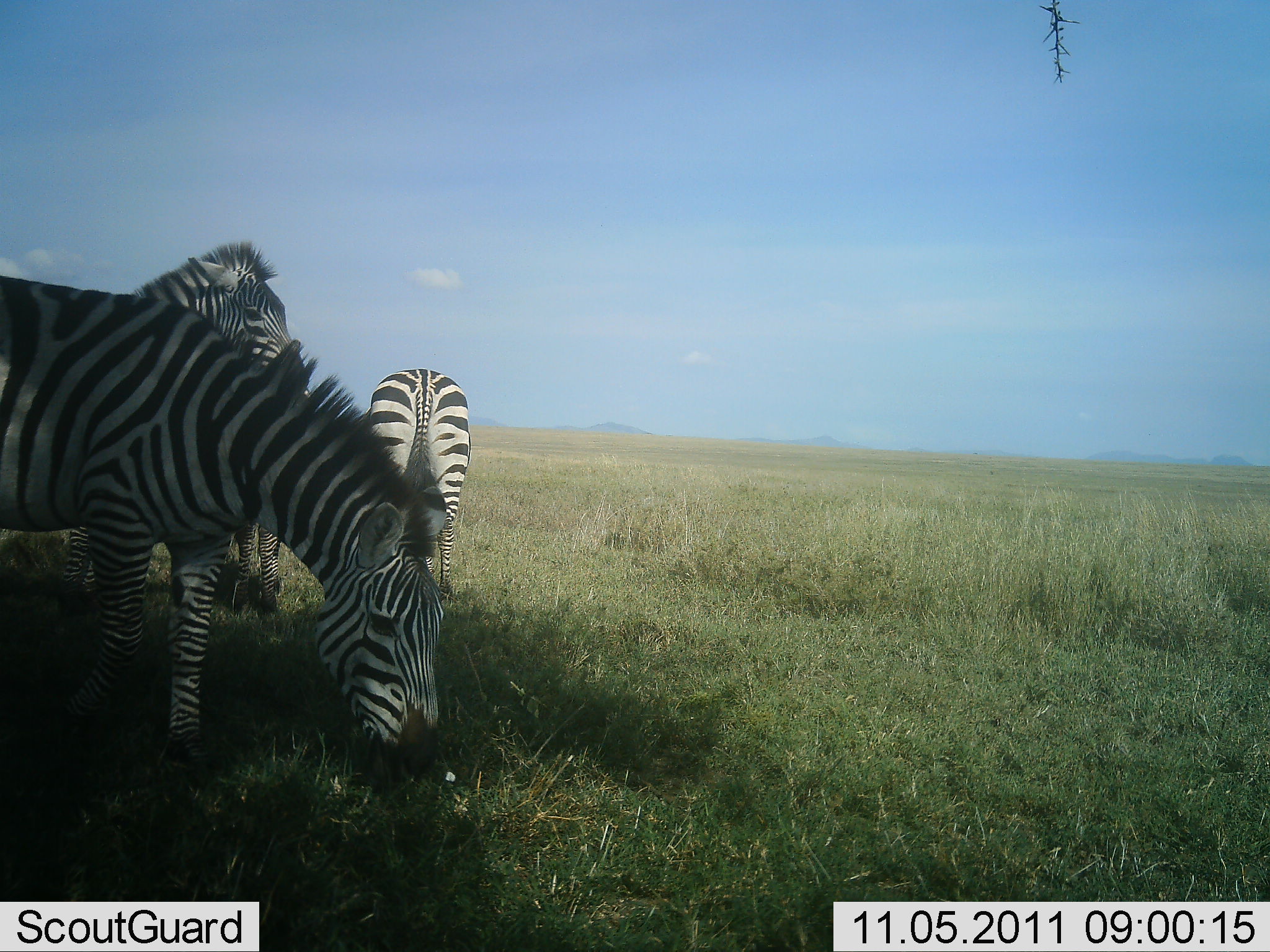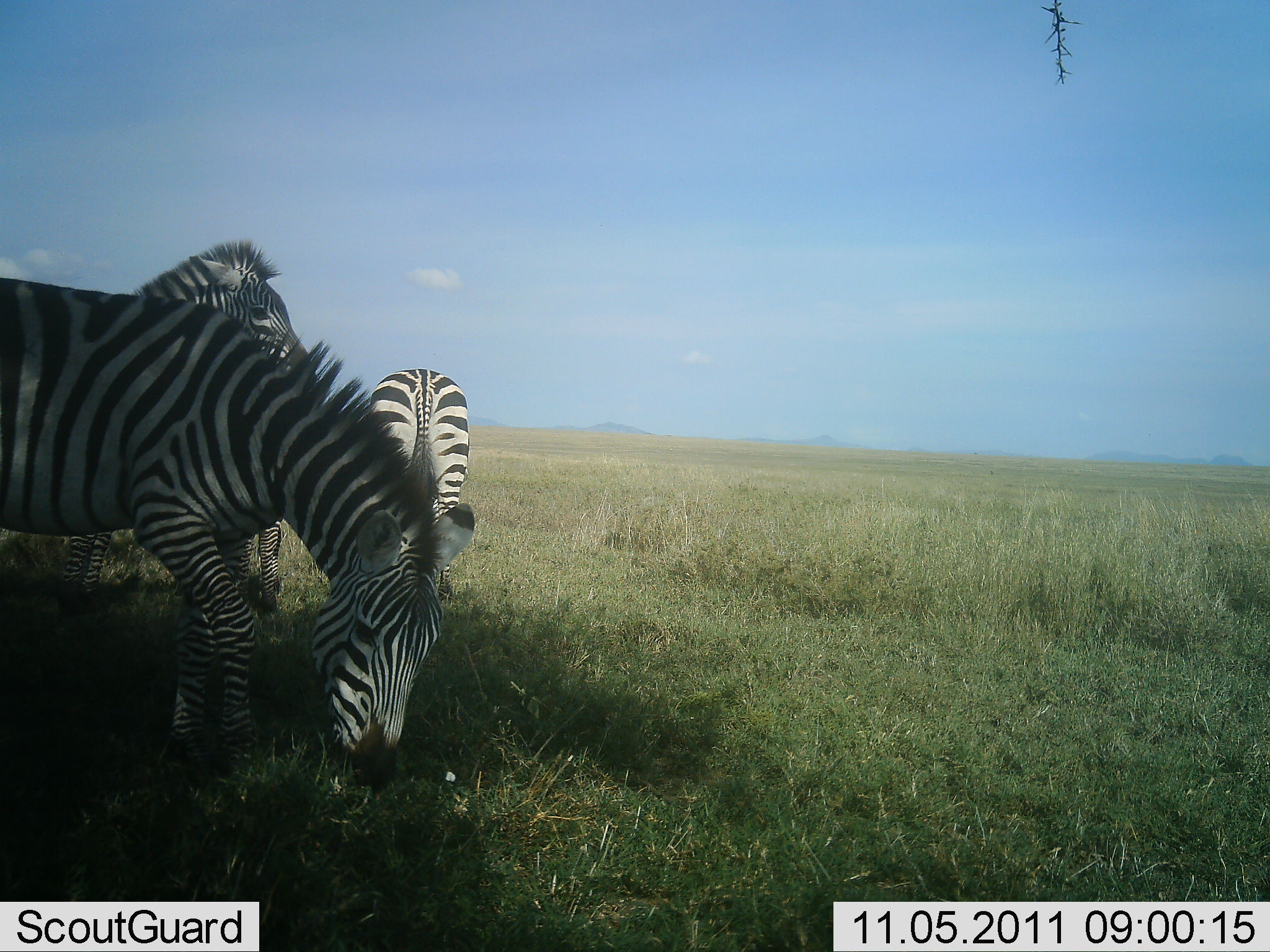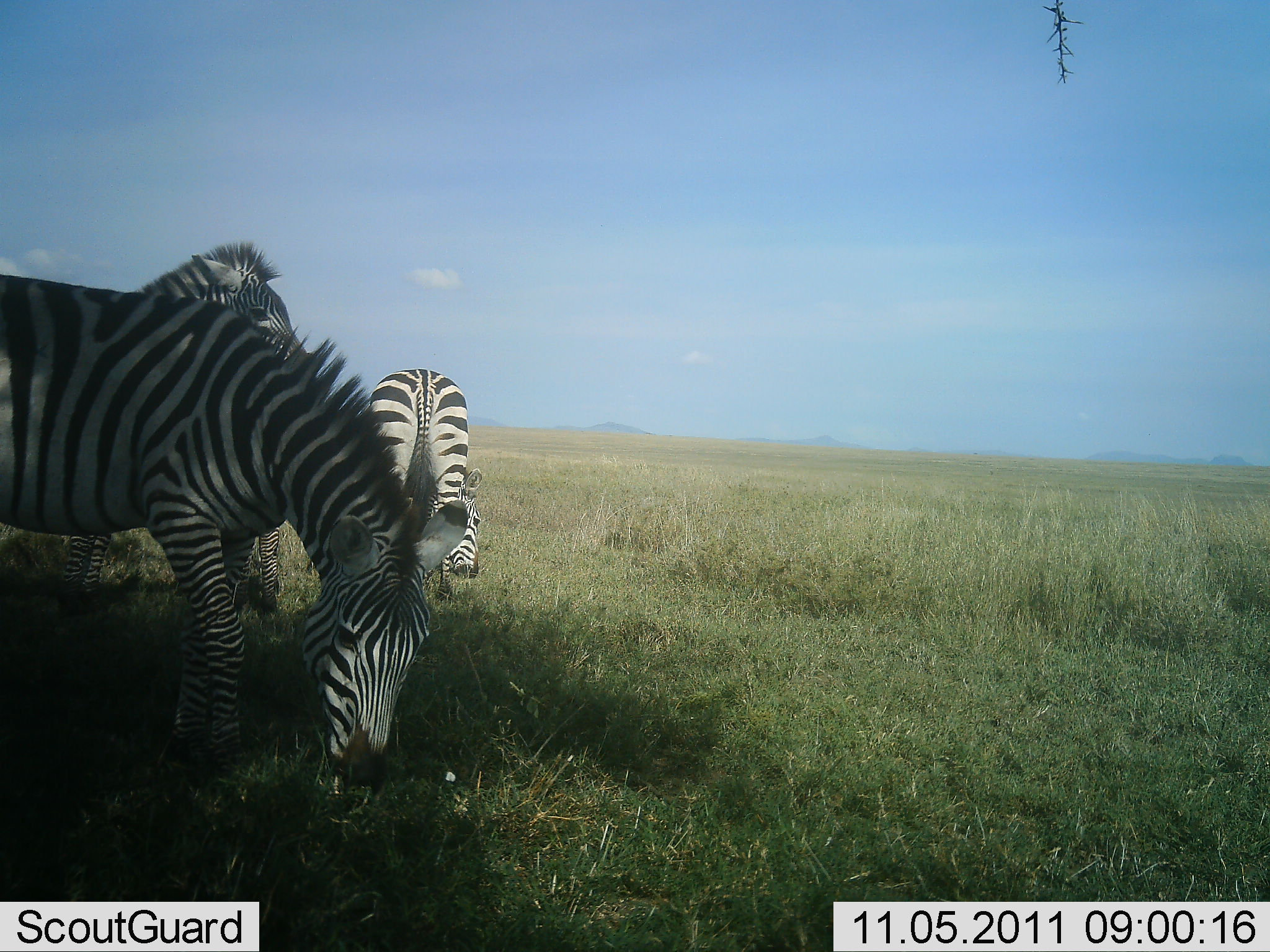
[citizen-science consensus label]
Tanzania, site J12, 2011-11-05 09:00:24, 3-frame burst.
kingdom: Animalia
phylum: Chordata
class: Mammalia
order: Perissodactyla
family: Equidae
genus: Equus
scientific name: Equus quagga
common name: plains zebra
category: zebra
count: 3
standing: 64%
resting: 0%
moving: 18%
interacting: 0%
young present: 0%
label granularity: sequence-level